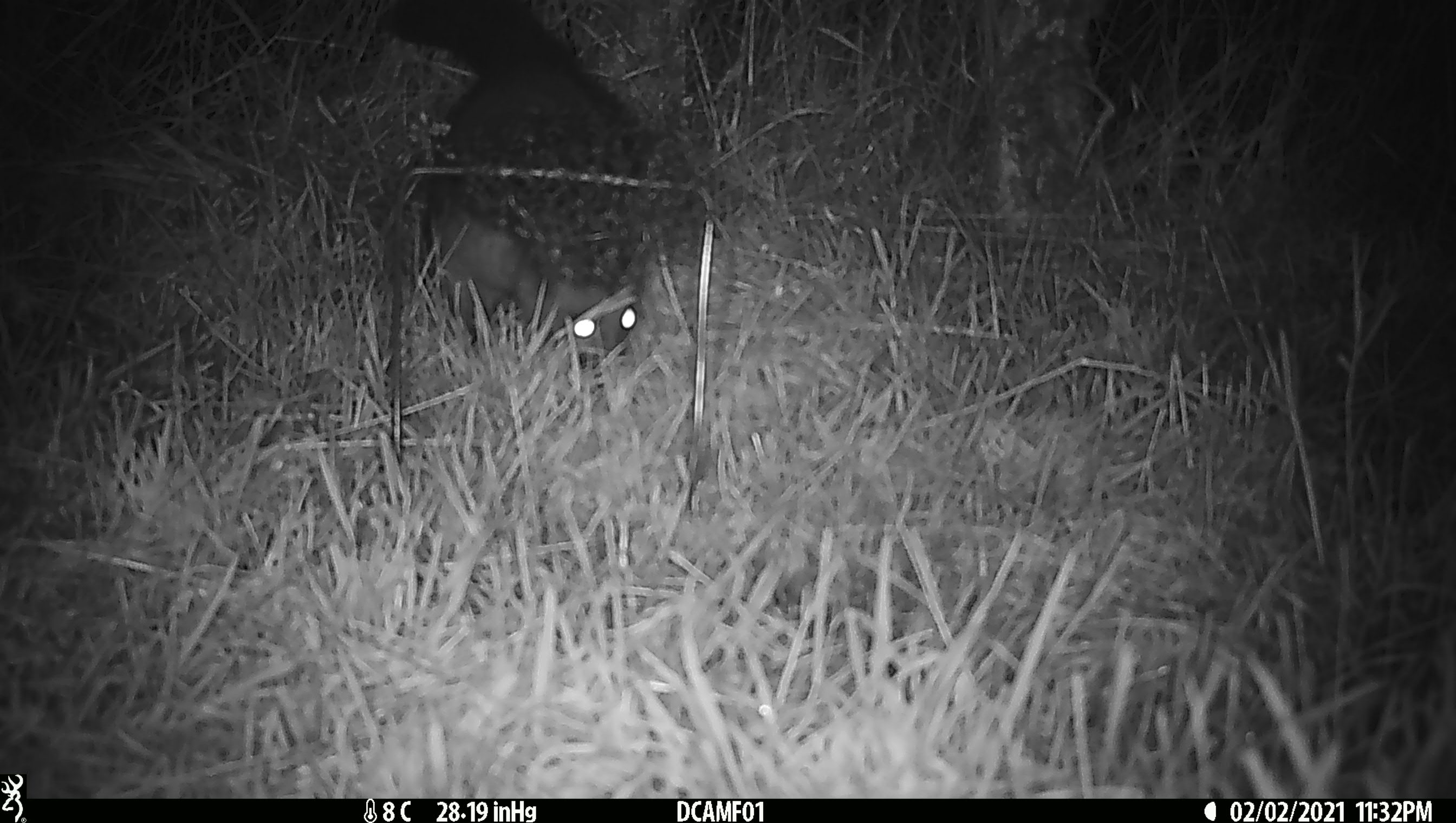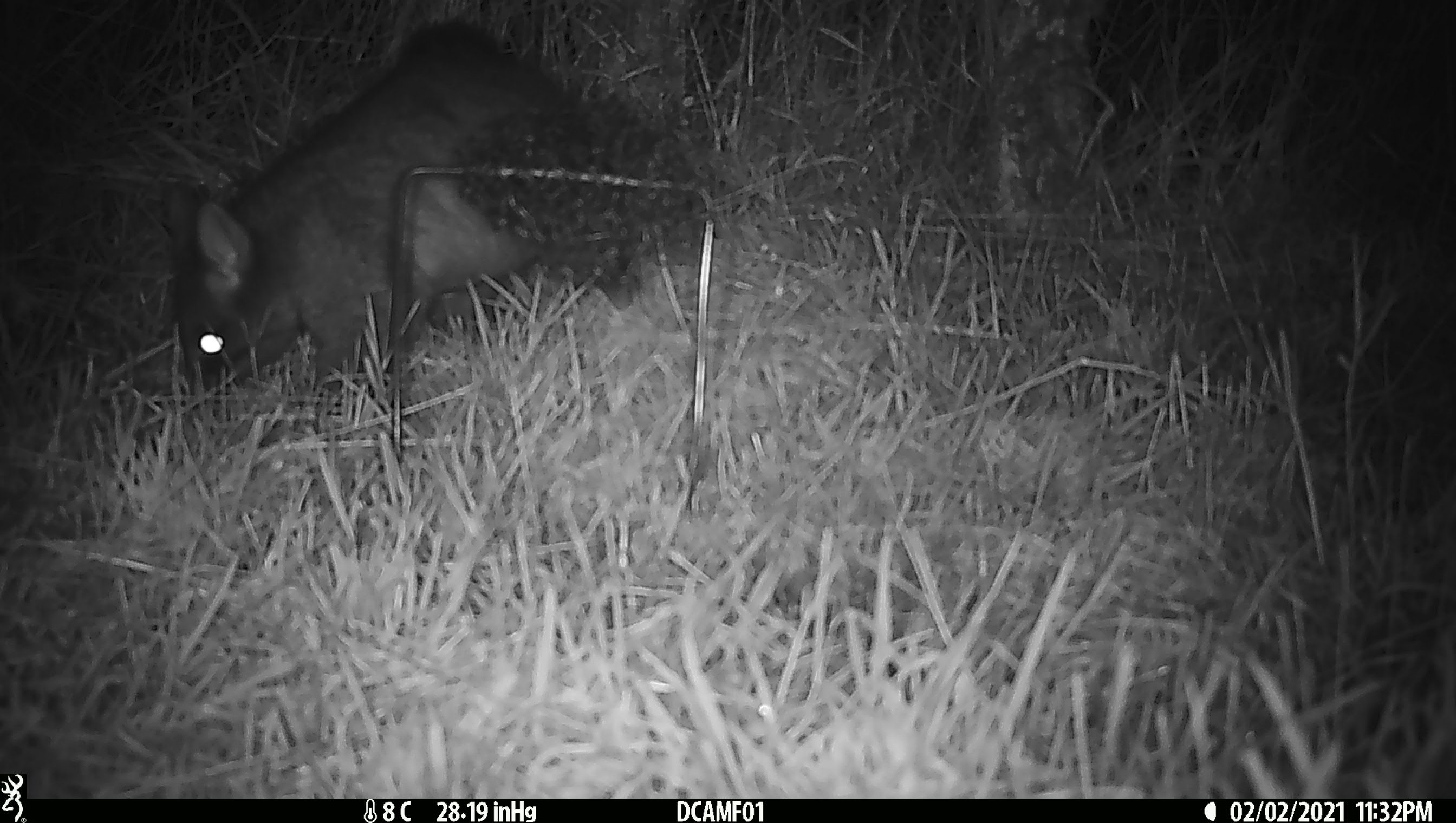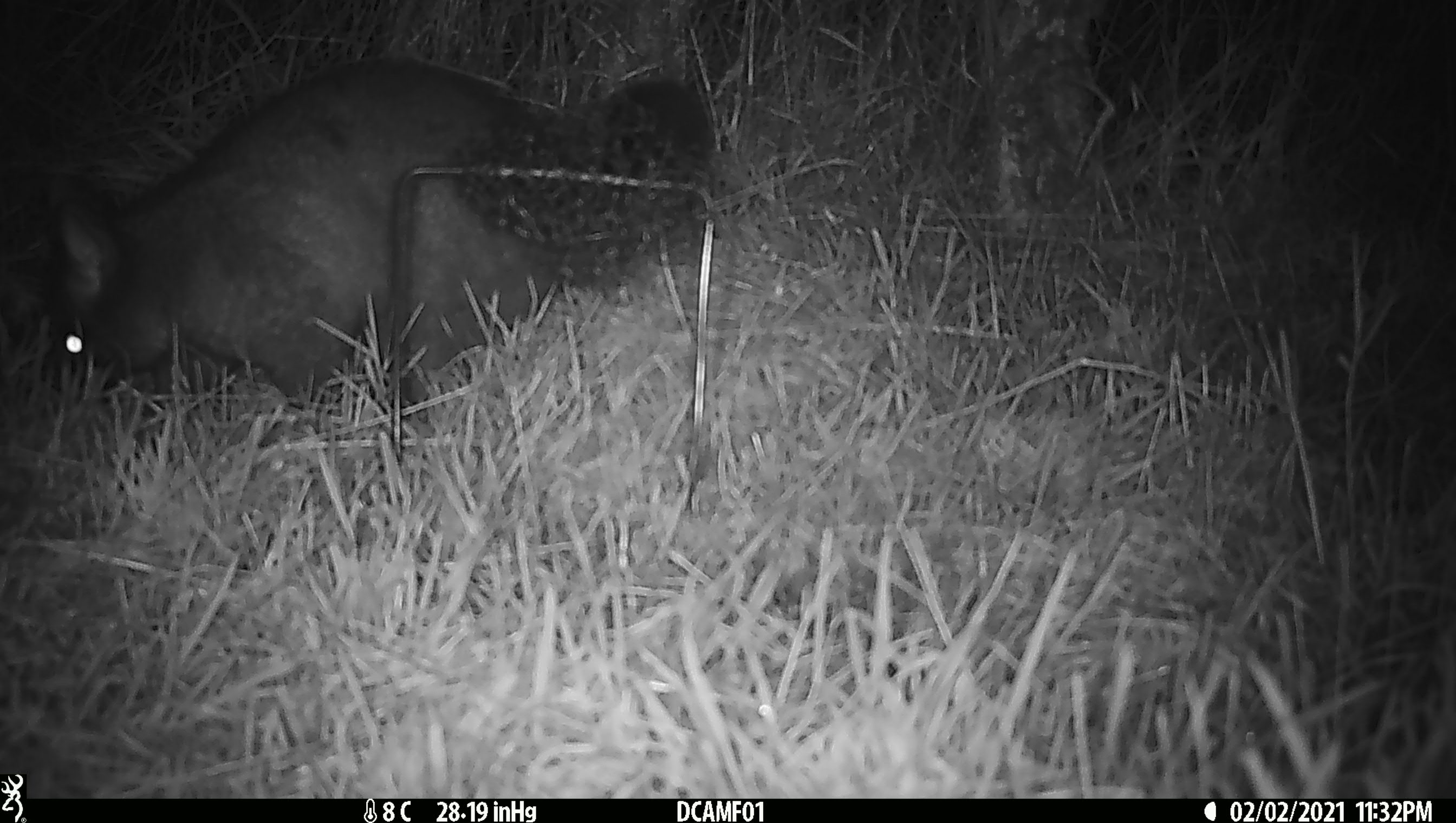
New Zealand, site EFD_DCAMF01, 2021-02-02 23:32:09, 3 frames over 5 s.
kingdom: Animalia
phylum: Chordata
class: Mammalia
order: Diprotodontia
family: Phalangeridae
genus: Trichosurus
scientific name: Trichosurus vulpecula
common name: common brushtail possum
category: possum